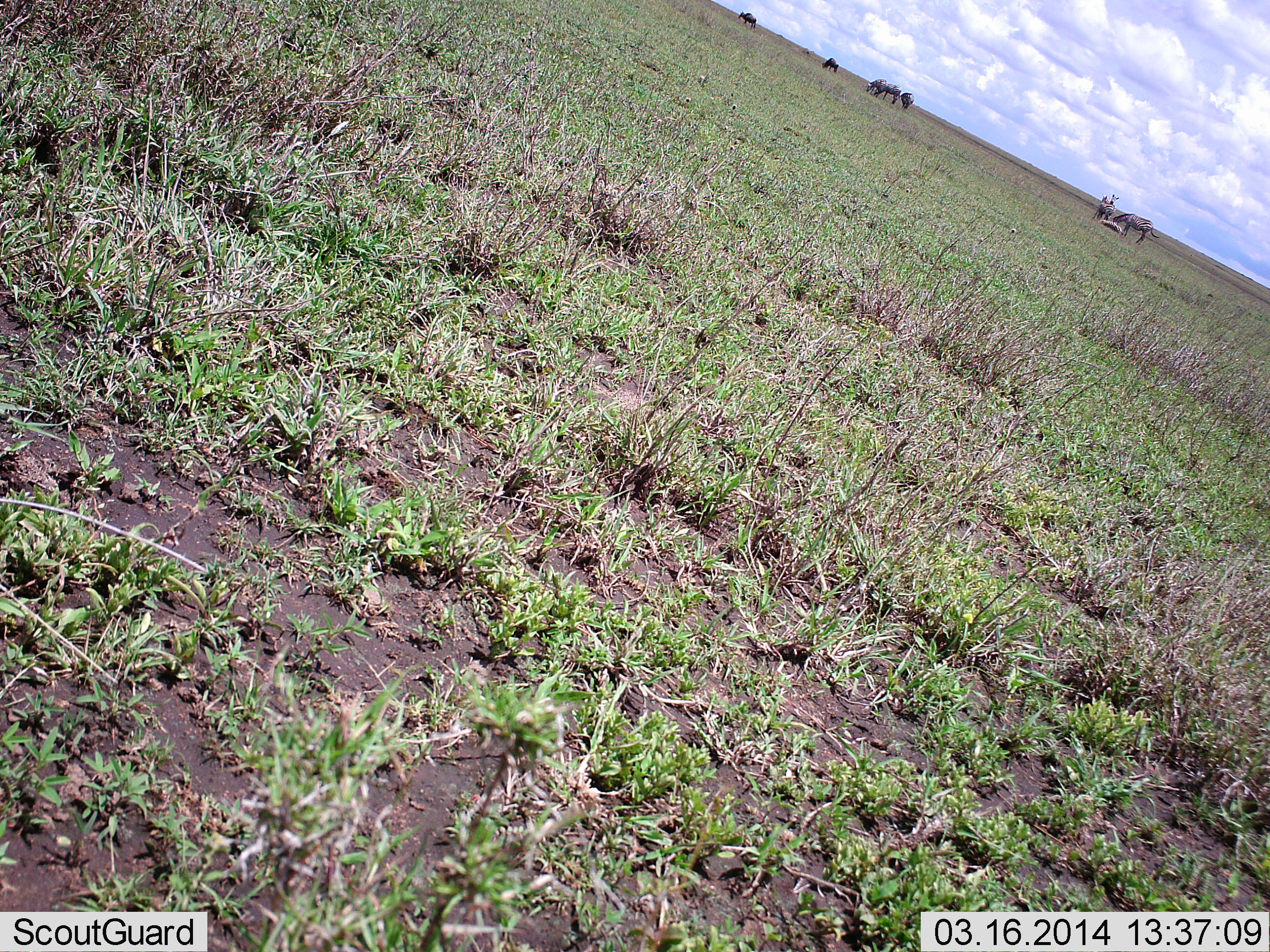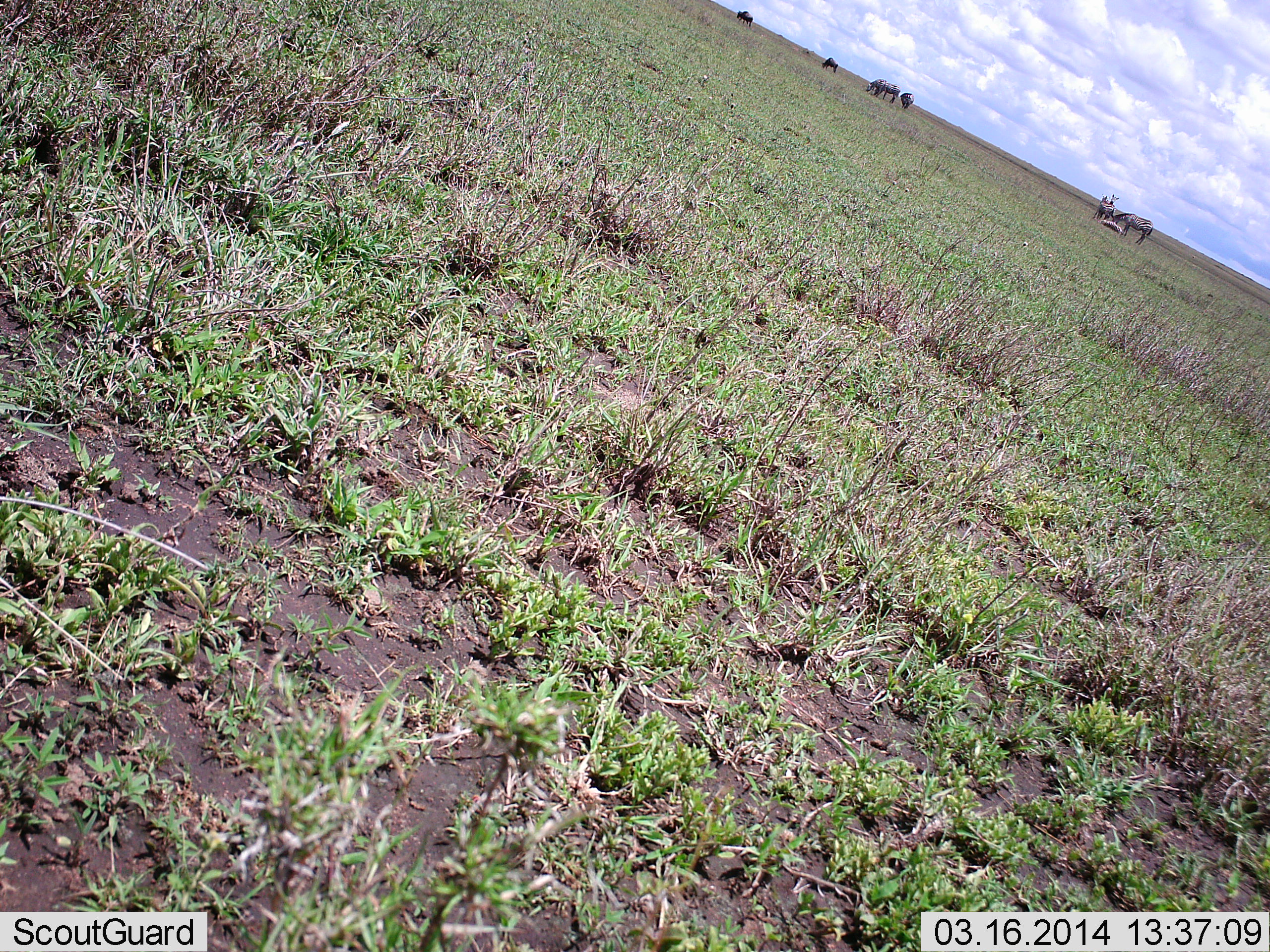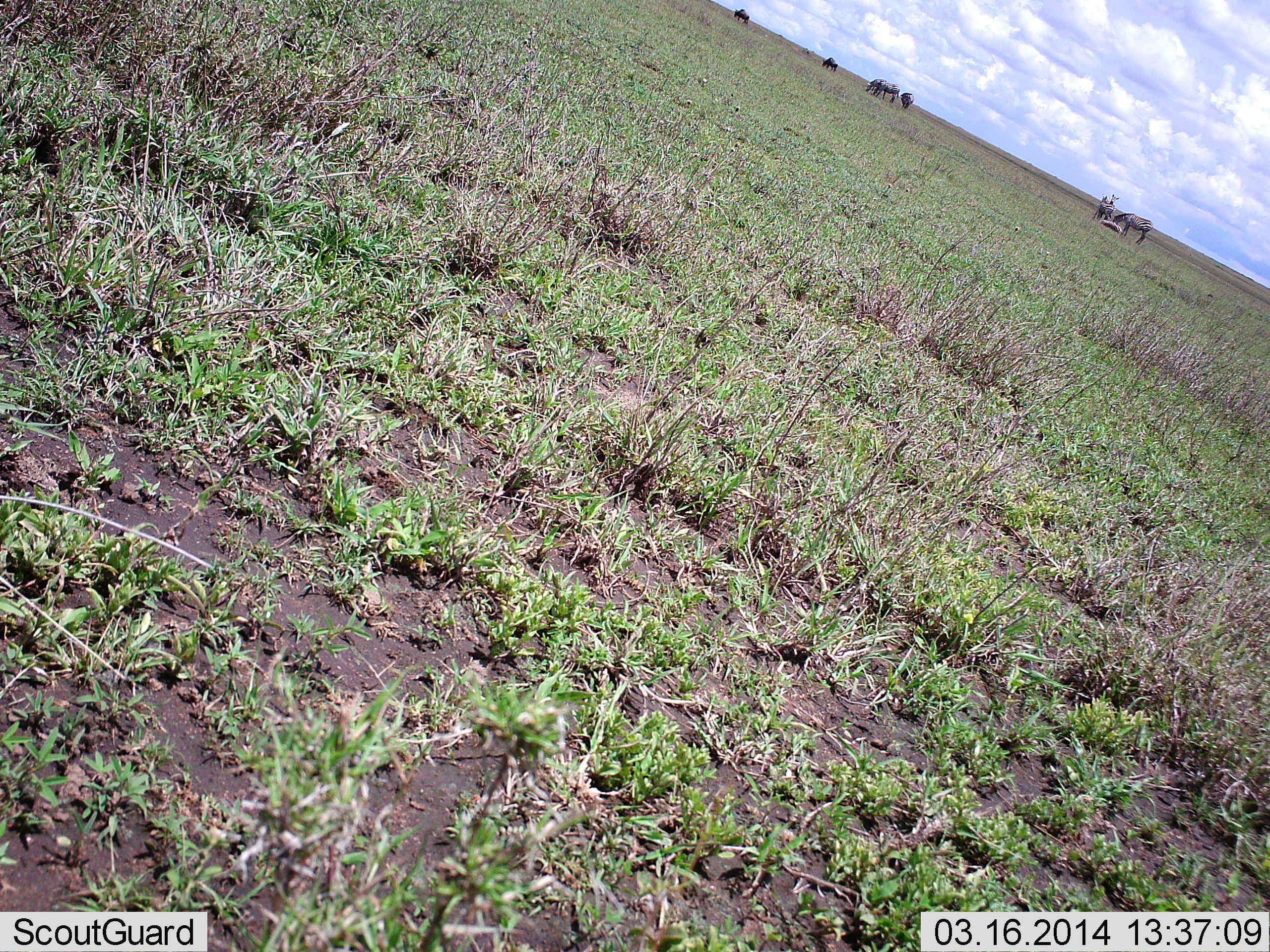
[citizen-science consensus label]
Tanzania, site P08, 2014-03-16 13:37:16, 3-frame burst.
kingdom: Animalia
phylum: Chordata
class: Mammalia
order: Artiodactyla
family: Bovidae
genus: Connochaetes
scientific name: Connochaetes taurinus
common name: blue wildebeest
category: wildebeest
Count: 7.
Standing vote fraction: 64%.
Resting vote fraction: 27%.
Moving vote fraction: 9%.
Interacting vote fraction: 9%.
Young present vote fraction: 0%.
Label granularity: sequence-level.